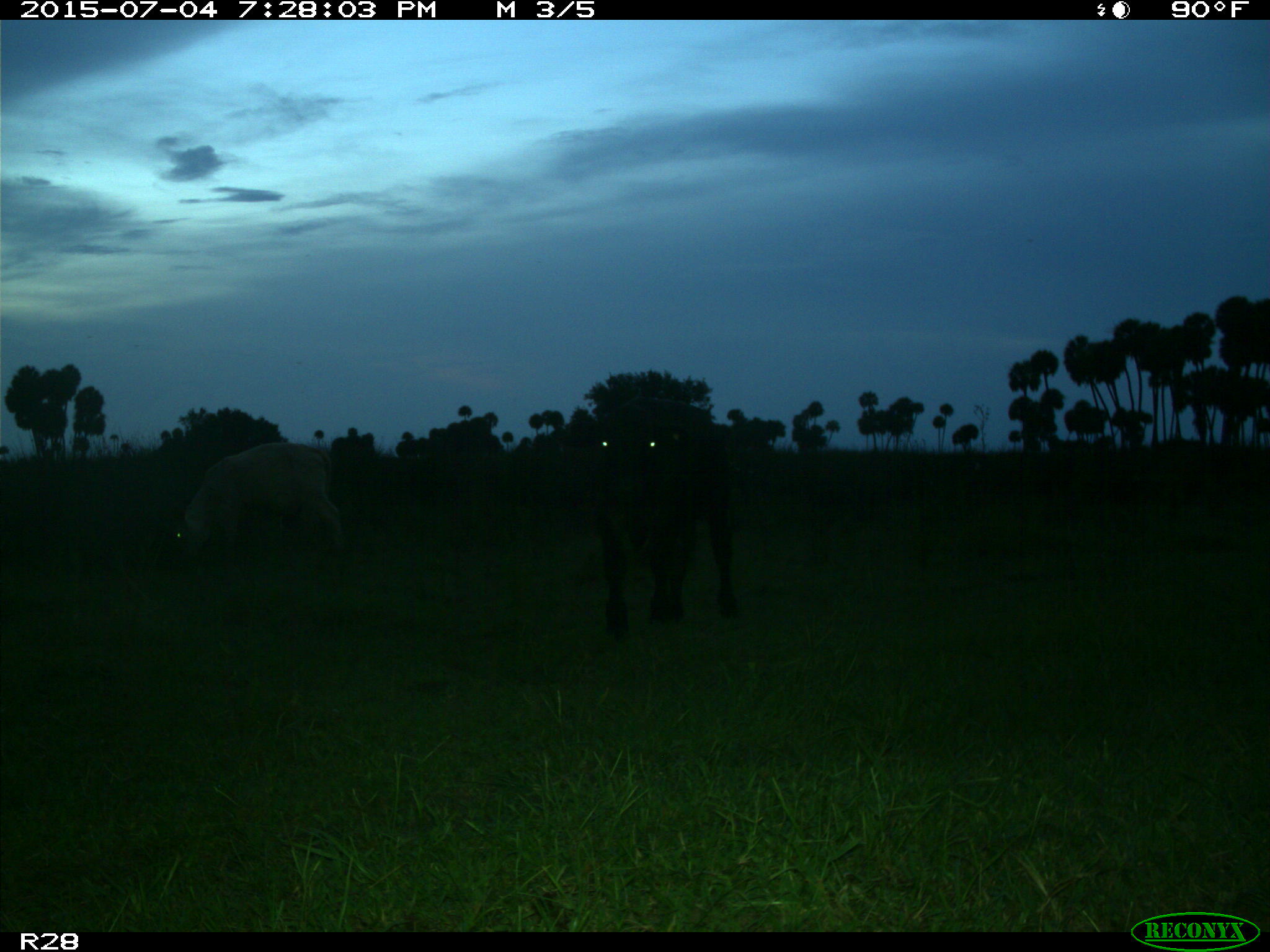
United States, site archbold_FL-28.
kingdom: Animalia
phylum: Chordata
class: Mammalia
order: Artiodactyla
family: Bovidae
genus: Bos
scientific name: Bos taurus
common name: domestic cow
Bos taurus (domestic cow).